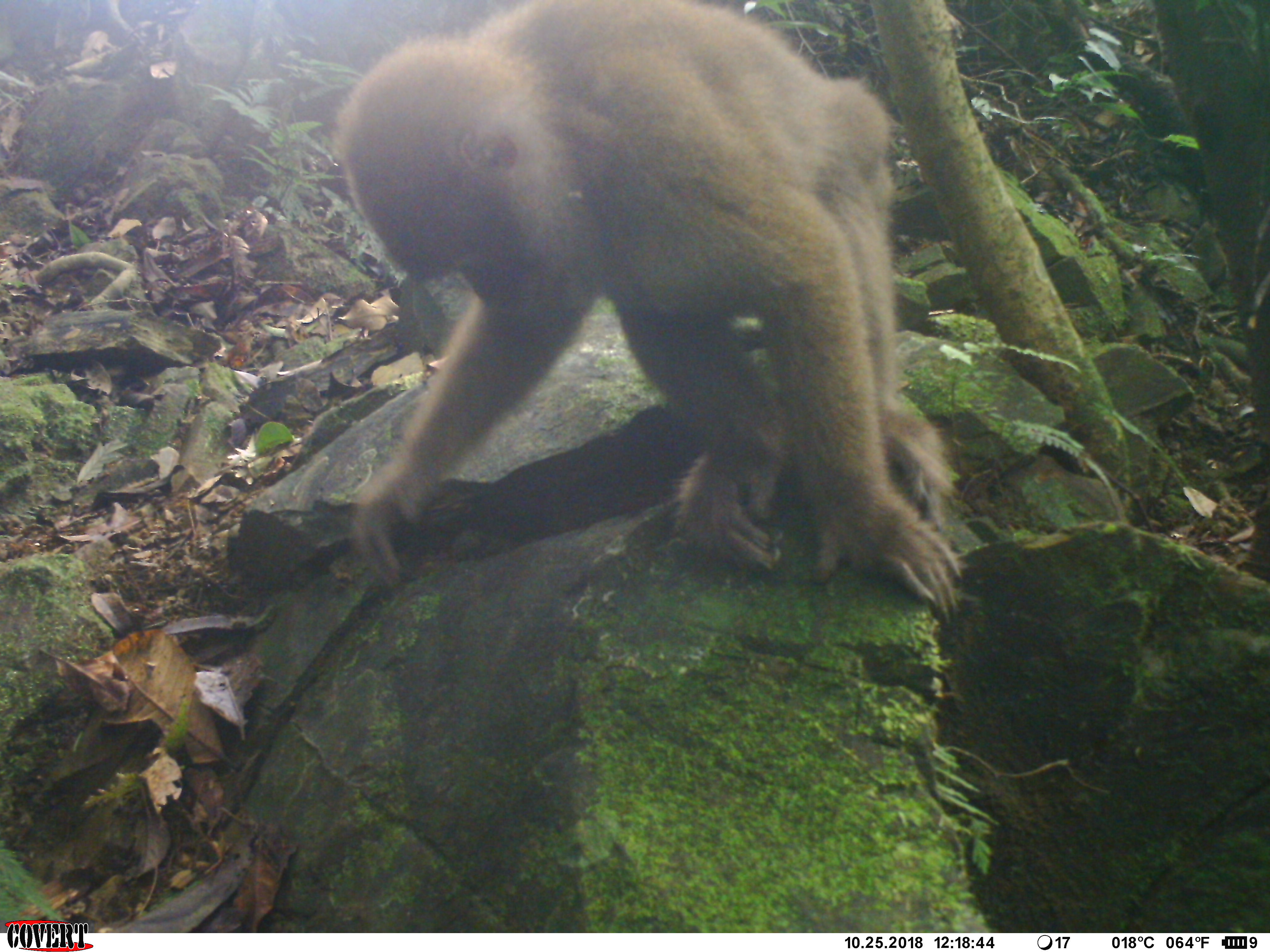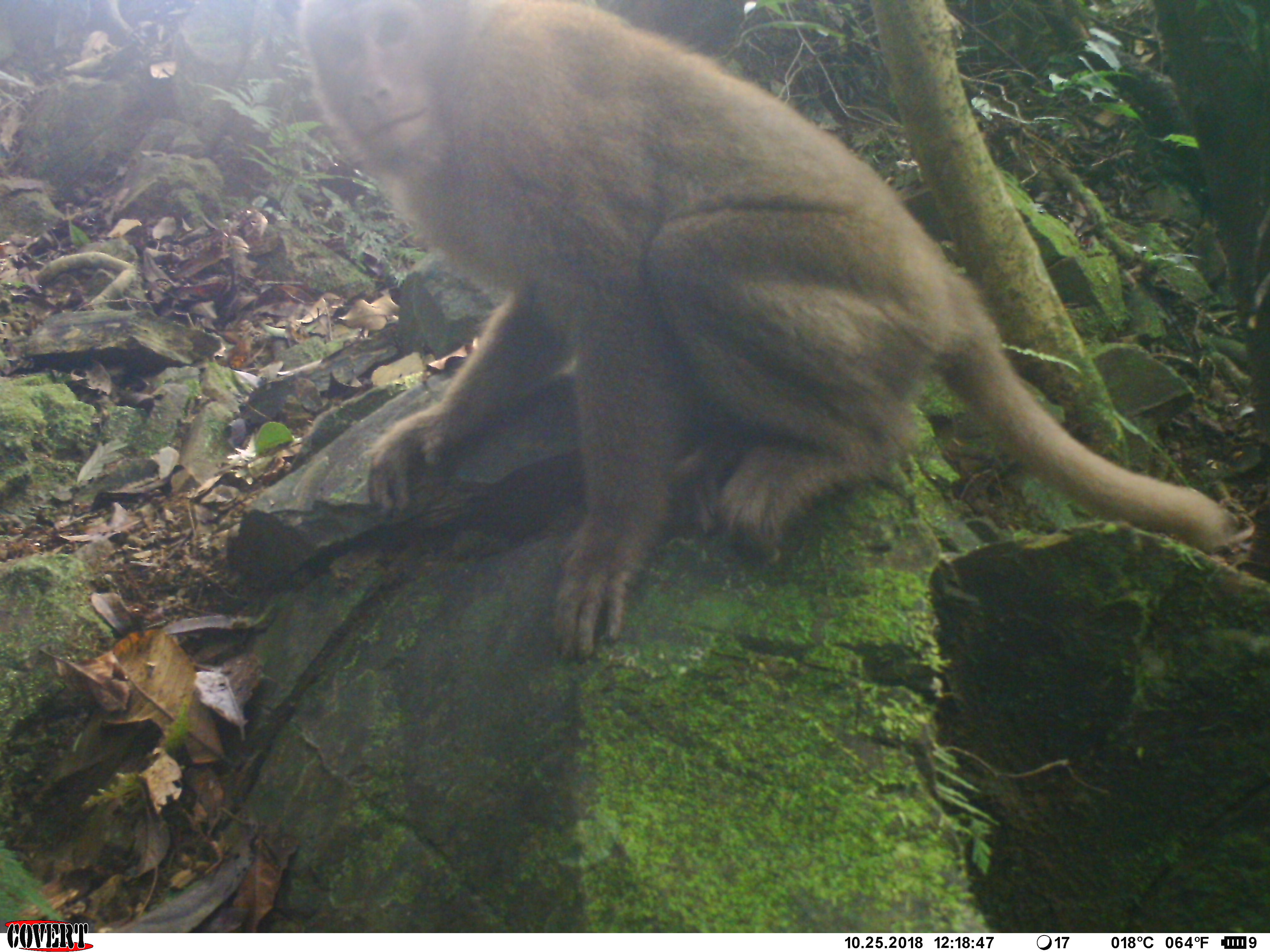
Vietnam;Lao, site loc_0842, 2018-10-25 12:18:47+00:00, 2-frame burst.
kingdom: Animalia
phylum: Chordata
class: Mammalia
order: Primates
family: Cercopithecidae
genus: Macaca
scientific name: Macaca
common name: macaque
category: macaque not stump tailed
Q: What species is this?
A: Macaque not stump tailed (macaque) (Macaca).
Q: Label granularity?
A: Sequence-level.